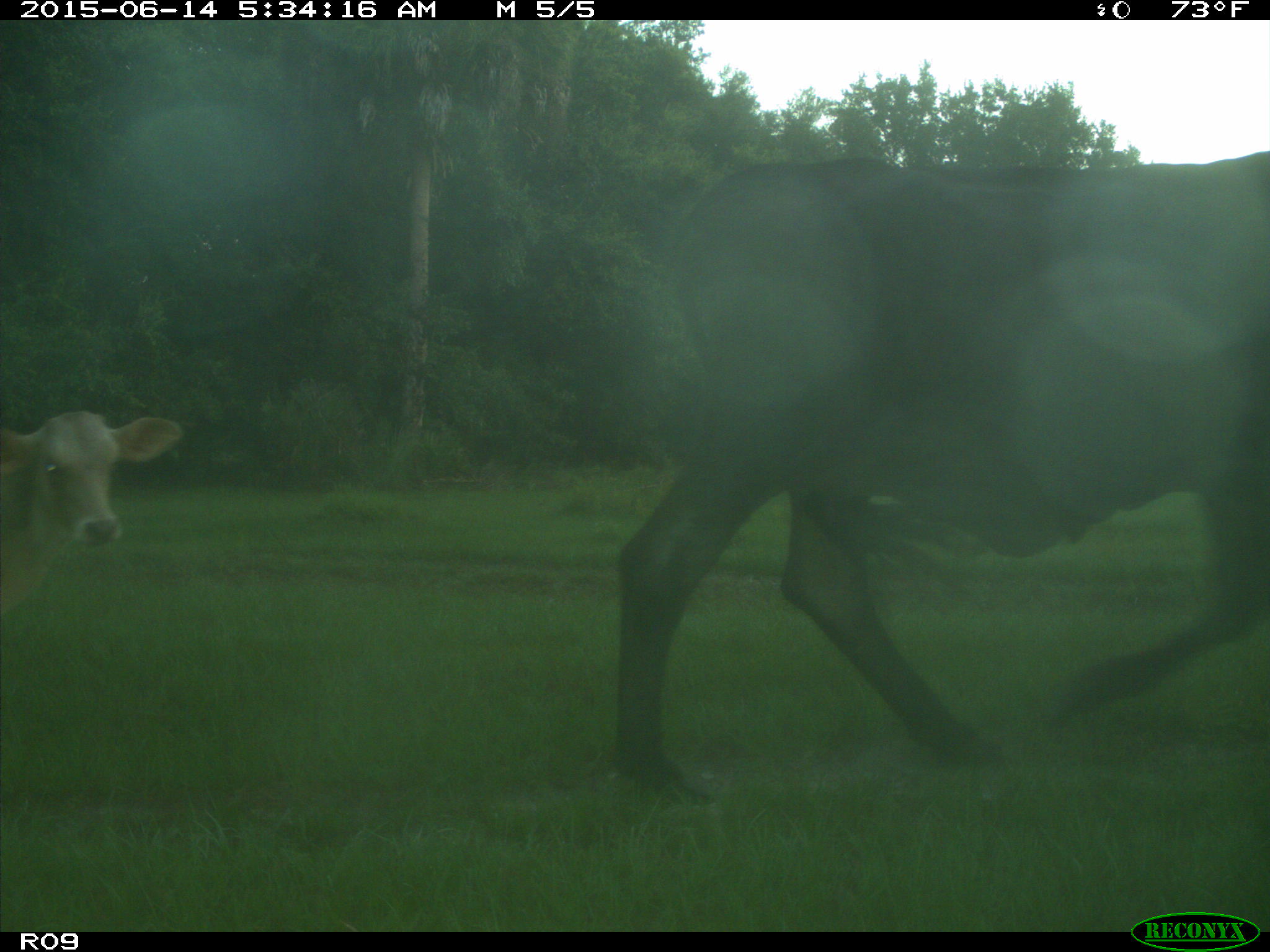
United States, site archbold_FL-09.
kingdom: Animalia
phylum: Chordata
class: Mammalia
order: Artiodactyla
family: Bovidae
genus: Bos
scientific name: Bos taurus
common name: domestic cow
Bos taurus (domestic cow).